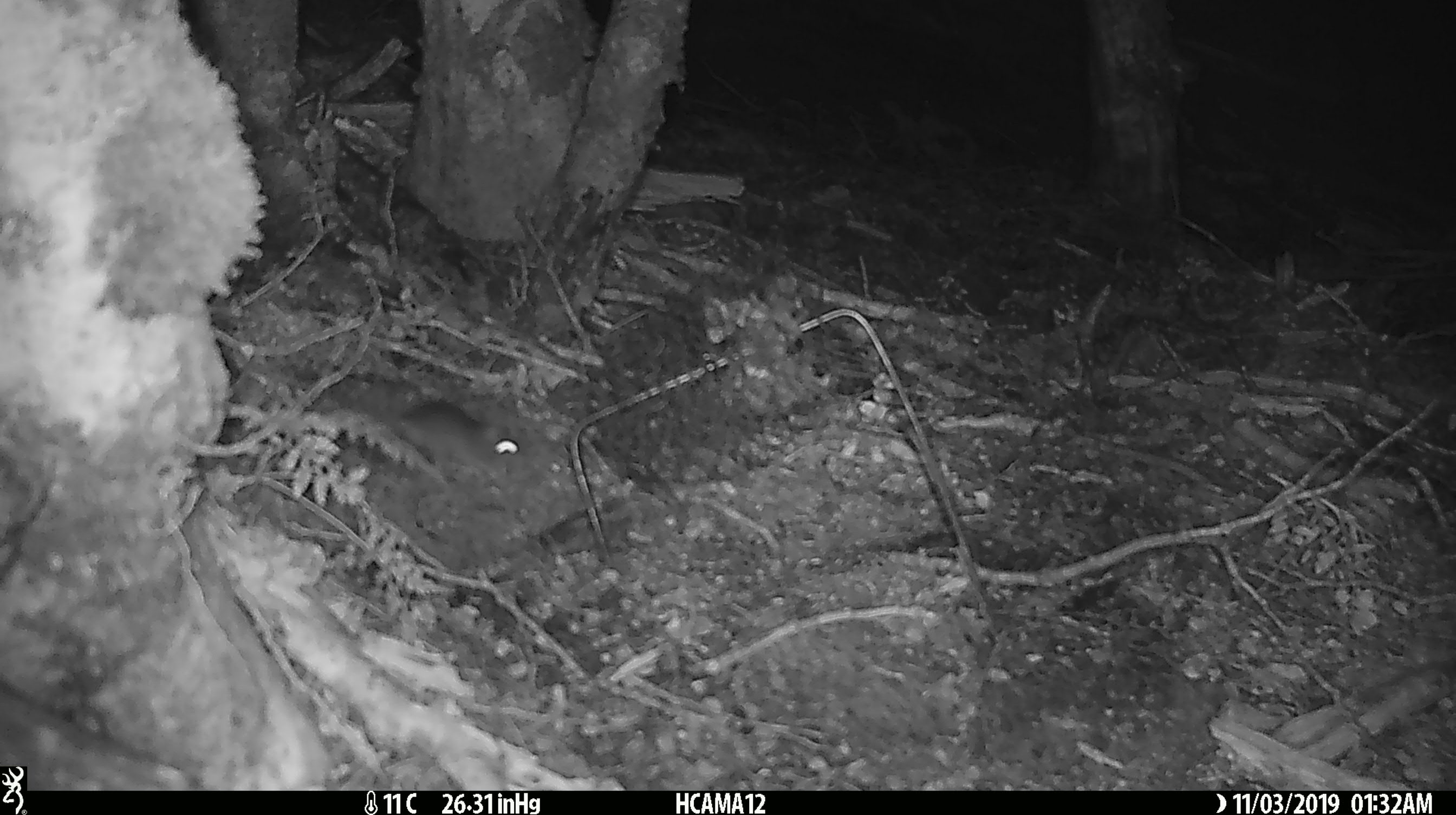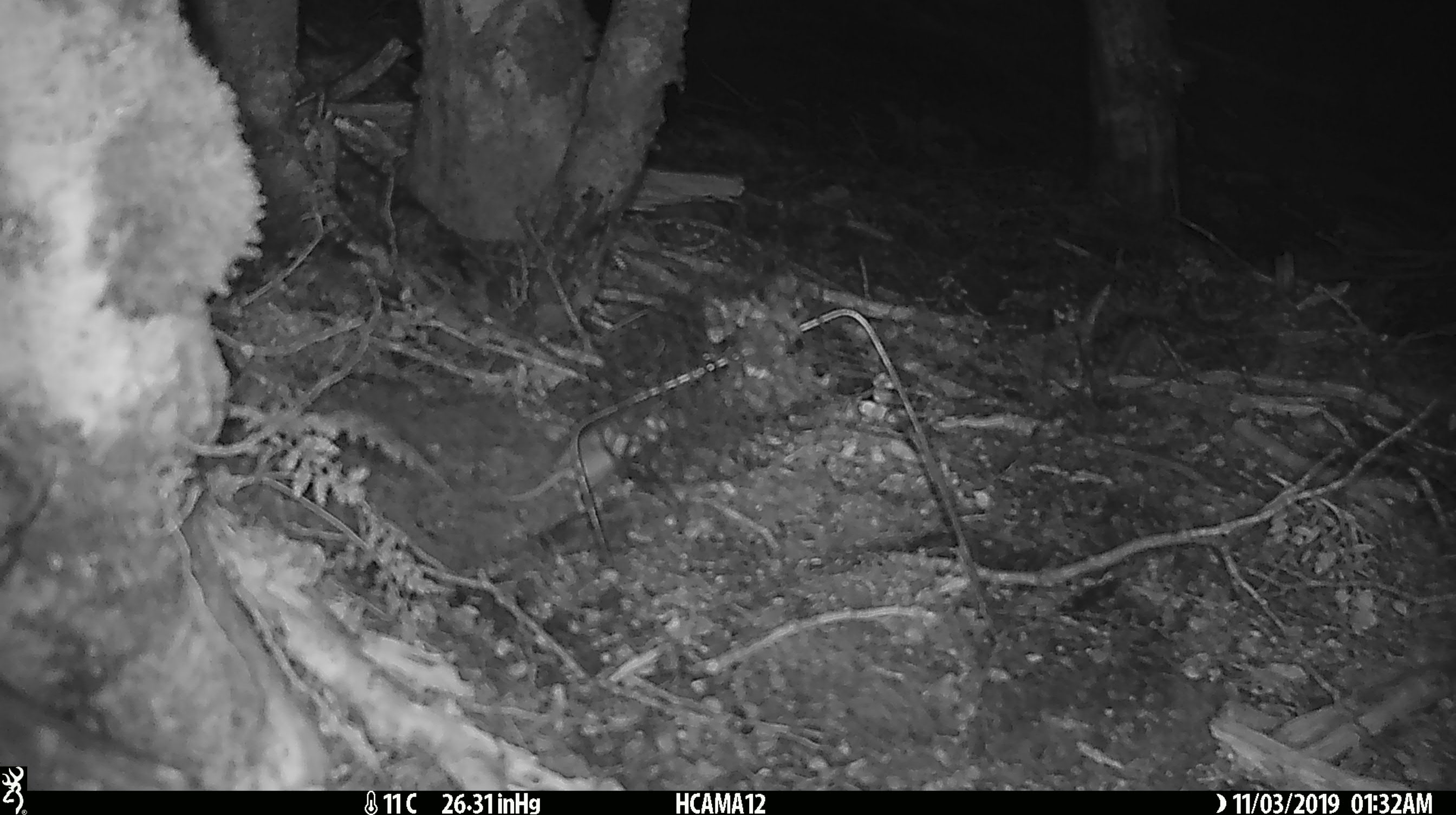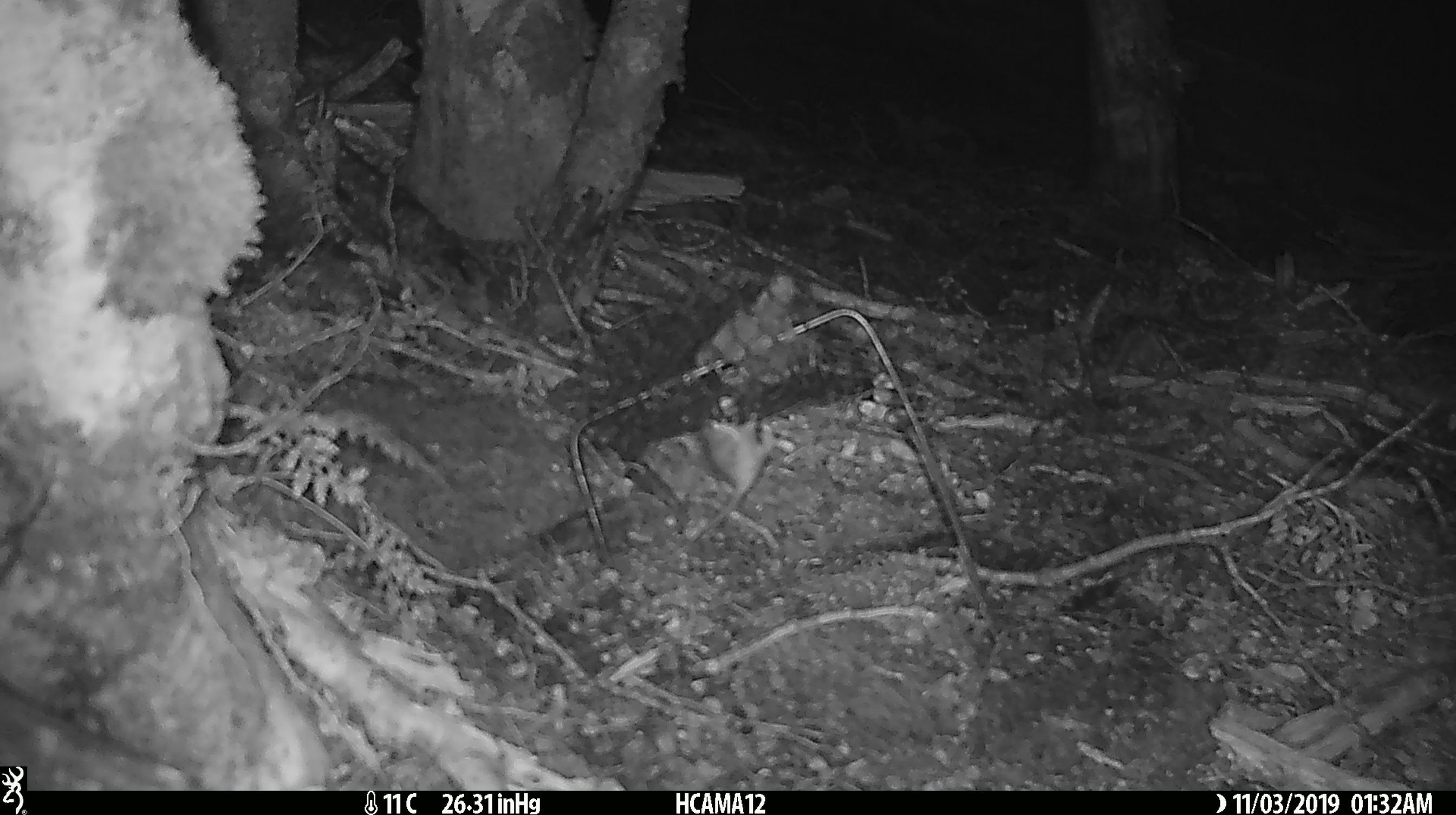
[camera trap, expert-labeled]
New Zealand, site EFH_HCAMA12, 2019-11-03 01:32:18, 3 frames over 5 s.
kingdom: Animalia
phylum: Chordata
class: Mammalia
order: Rodentia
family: Muridae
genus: Mus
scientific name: Mus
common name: mouse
Mouse (Mus).